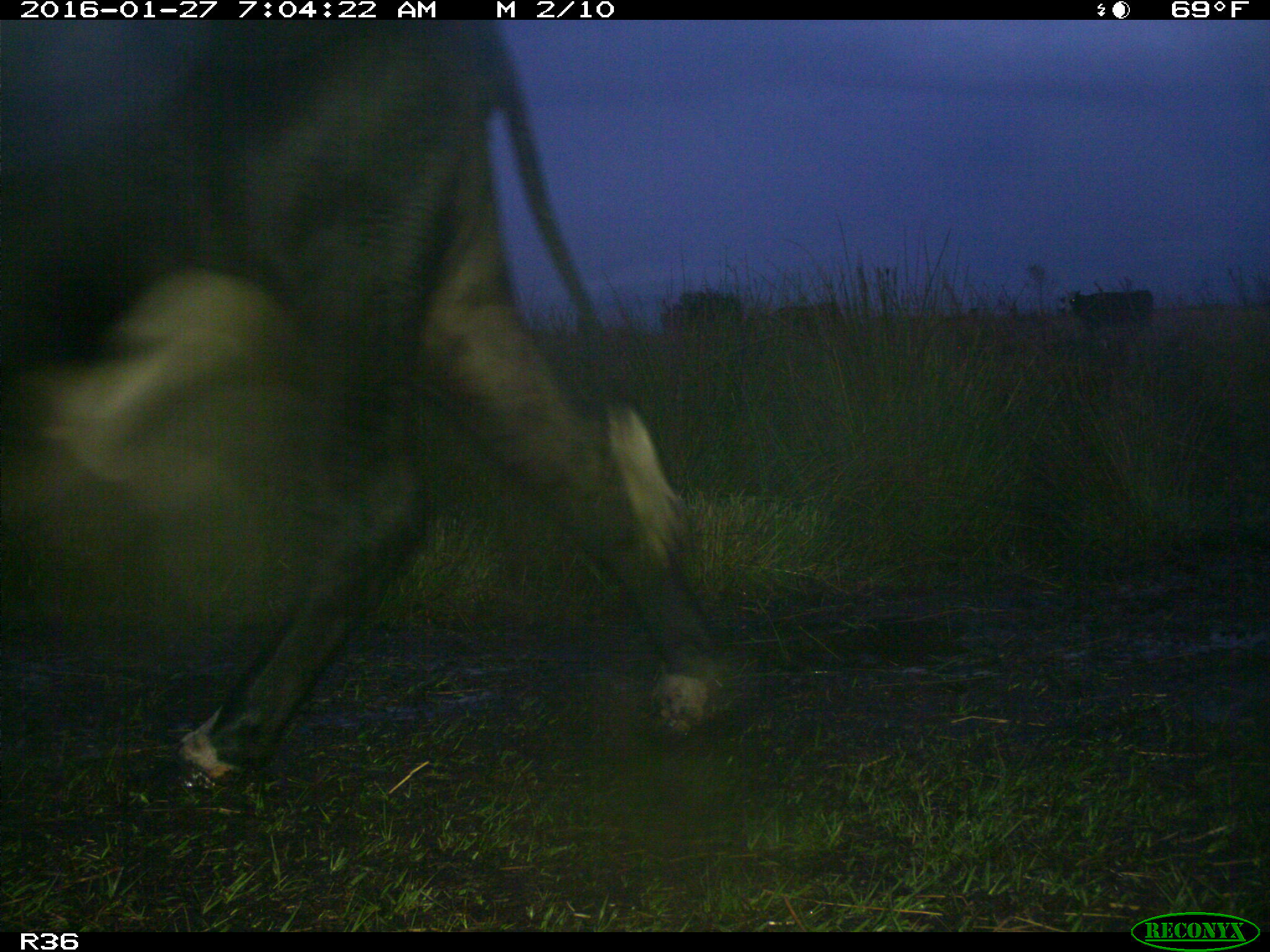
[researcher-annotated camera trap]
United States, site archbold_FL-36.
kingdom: Animalia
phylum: Chordata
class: Mammalia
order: Artiodactyla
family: Bovidae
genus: Bos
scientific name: Bos taurus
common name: domestic cow